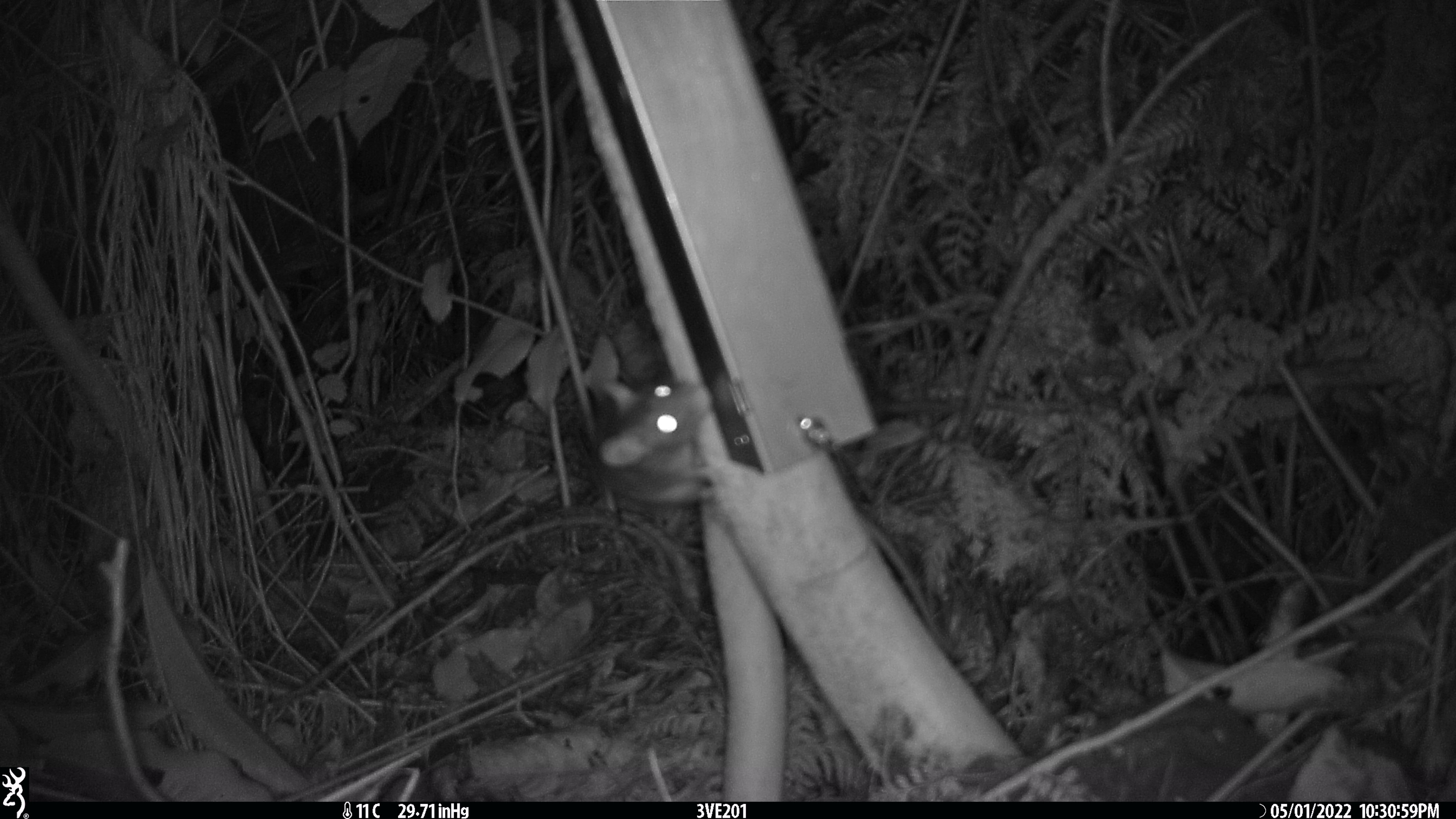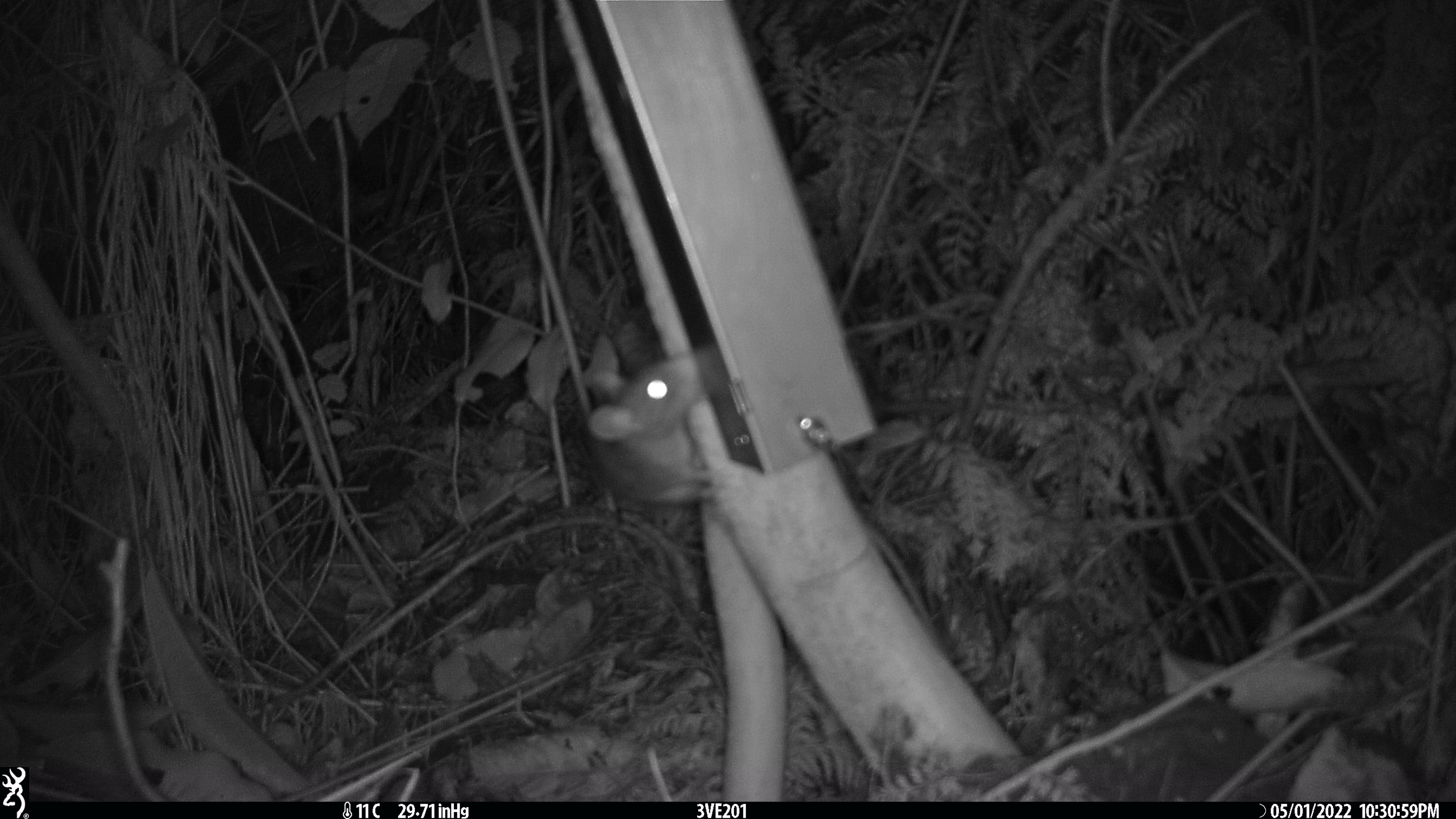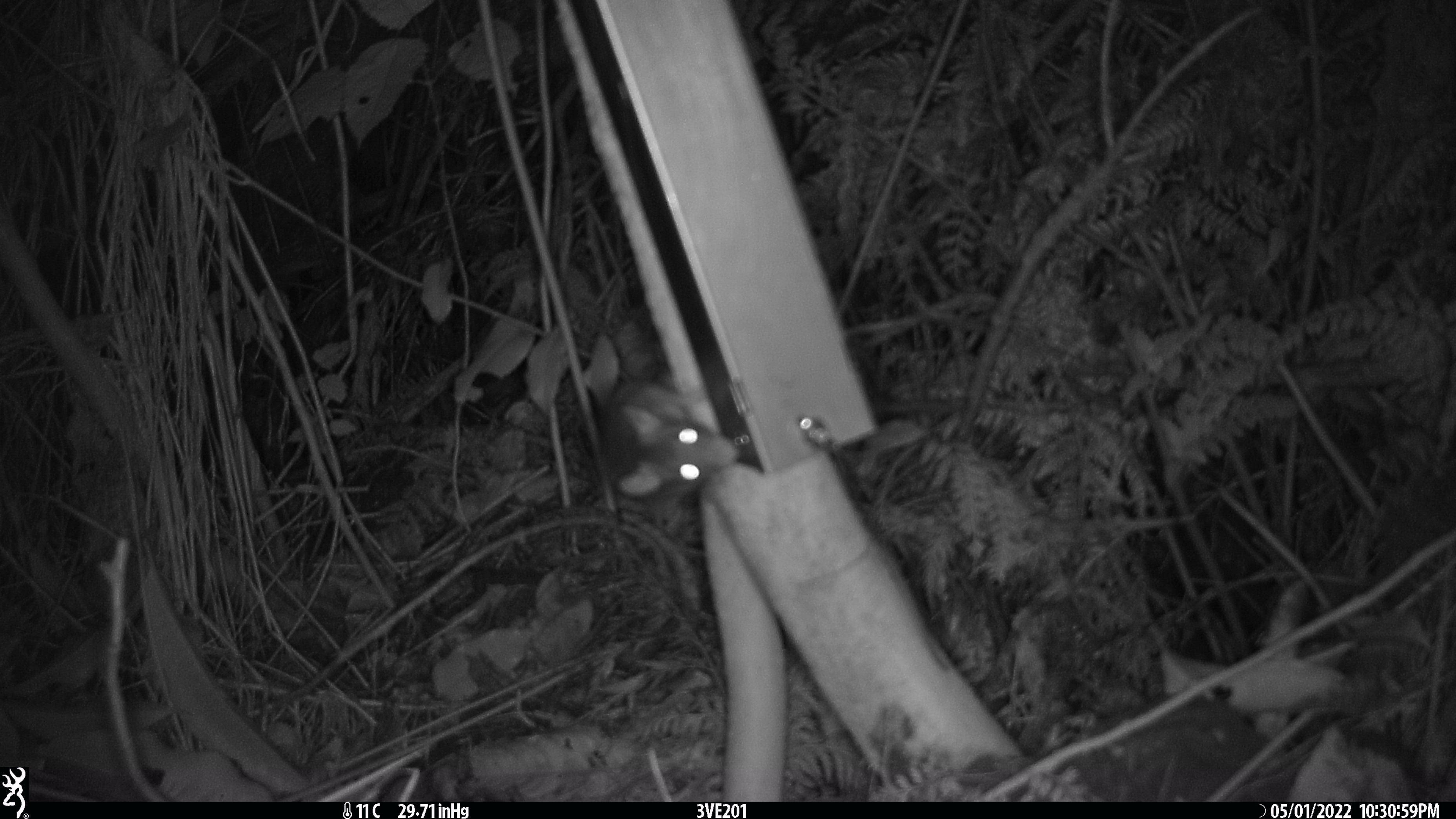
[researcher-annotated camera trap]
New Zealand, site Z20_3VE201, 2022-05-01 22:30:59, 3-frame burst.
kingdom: Animalia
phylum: Chordata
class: Mammalia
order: Rodentia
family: Muridae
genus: Rattus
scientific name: Rattus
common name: rat